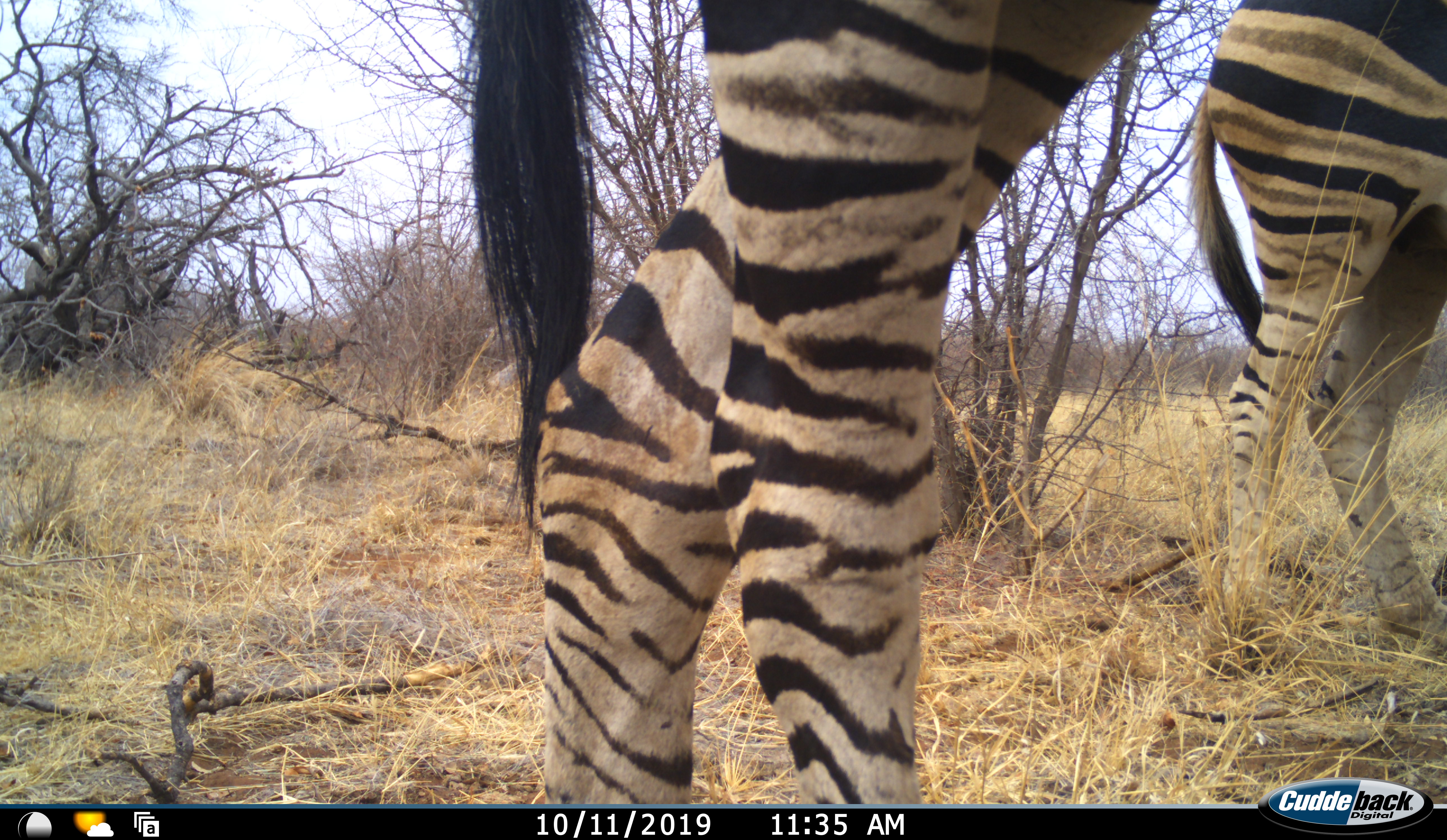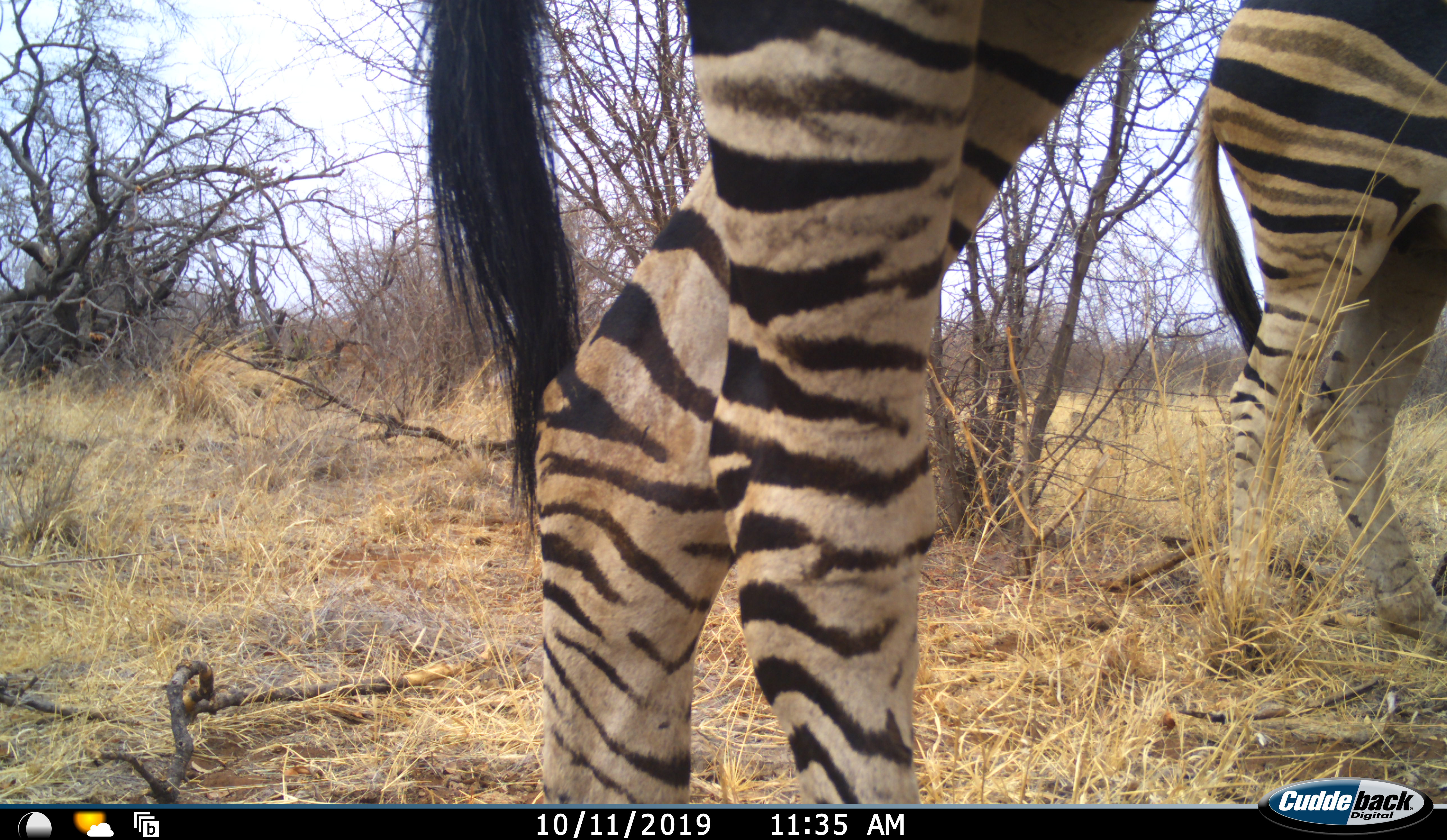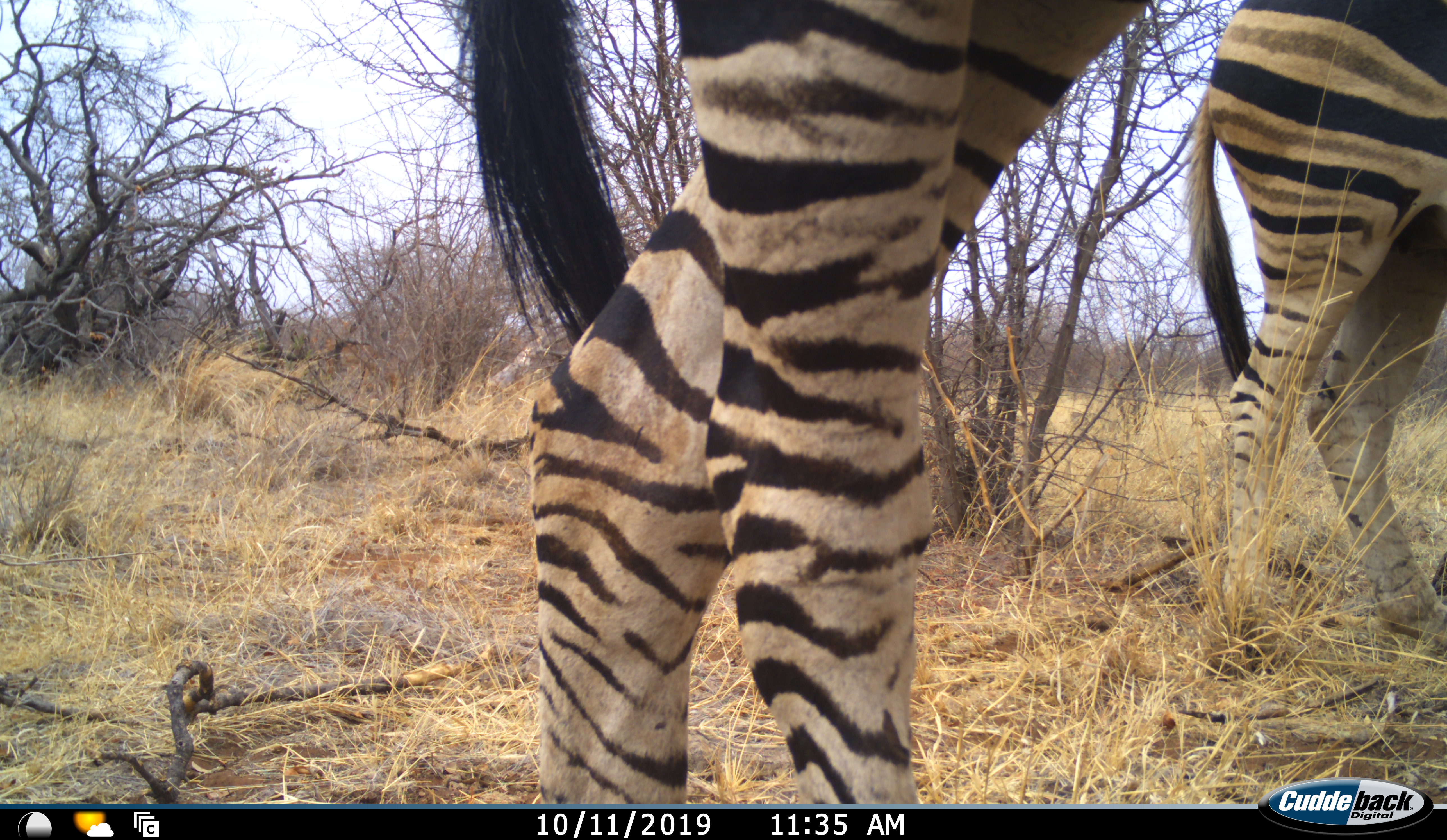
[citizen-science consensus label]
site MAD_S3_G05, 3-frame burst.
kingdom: Animalia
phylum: Chordata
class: Mammalia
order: Perissodactyla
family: Equidae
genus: Equus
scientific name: Equus quagga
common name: plains zebra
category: zebraplains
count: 2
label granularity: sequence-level